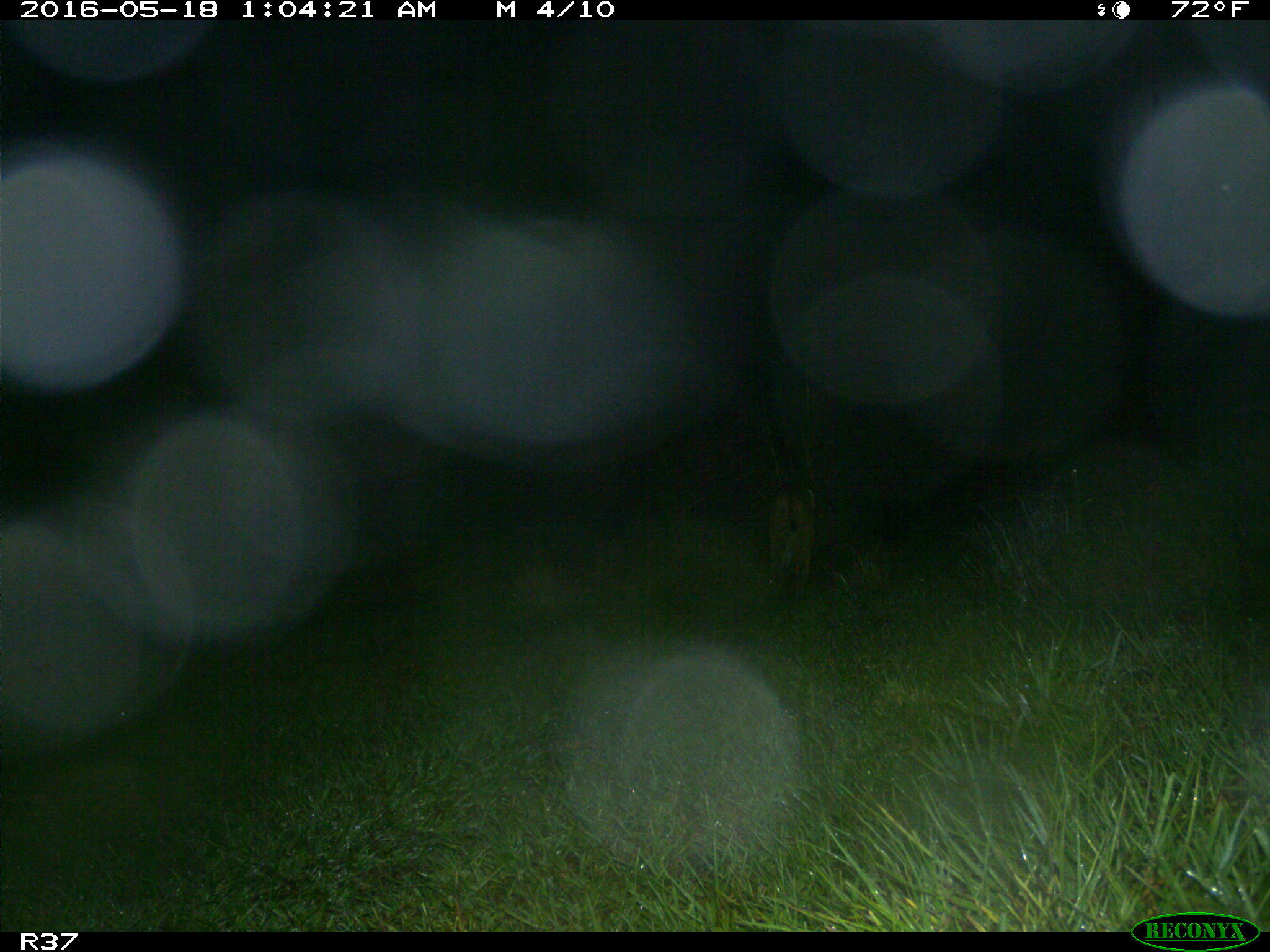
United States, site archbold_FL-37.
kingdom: Animalia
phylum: Chordata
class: Mammalia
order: Carnivora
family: Felidae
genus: Lynx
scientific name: Lynx rufus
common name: bobcat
Lynx rufus (bobcat).